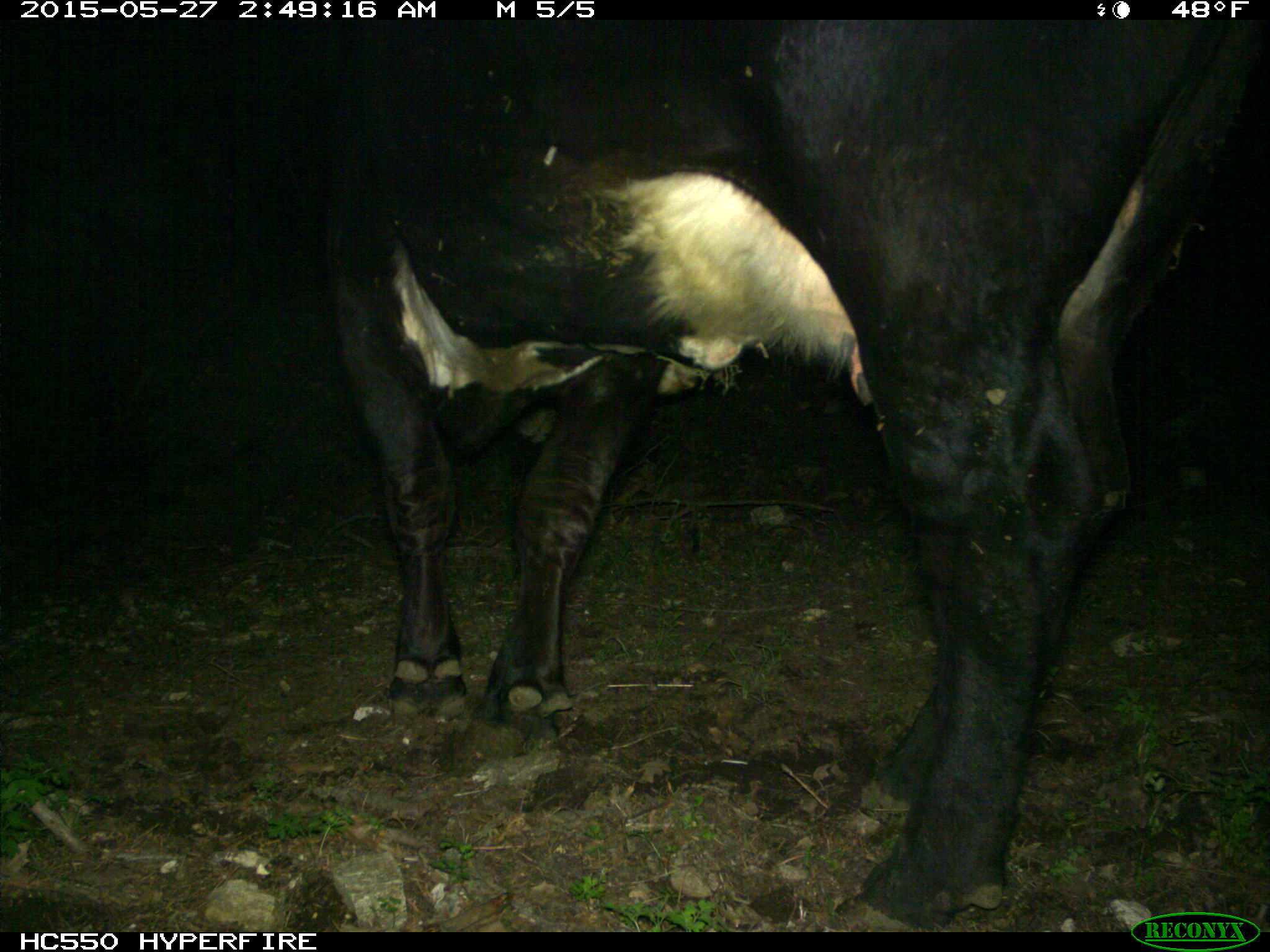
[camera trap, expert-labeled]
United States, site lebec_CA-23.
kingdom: Animalia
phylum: Chordata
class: Mammalia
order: Artiodactyla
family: Bovidae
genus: Bos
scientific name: Bos taurus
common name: domestic cow